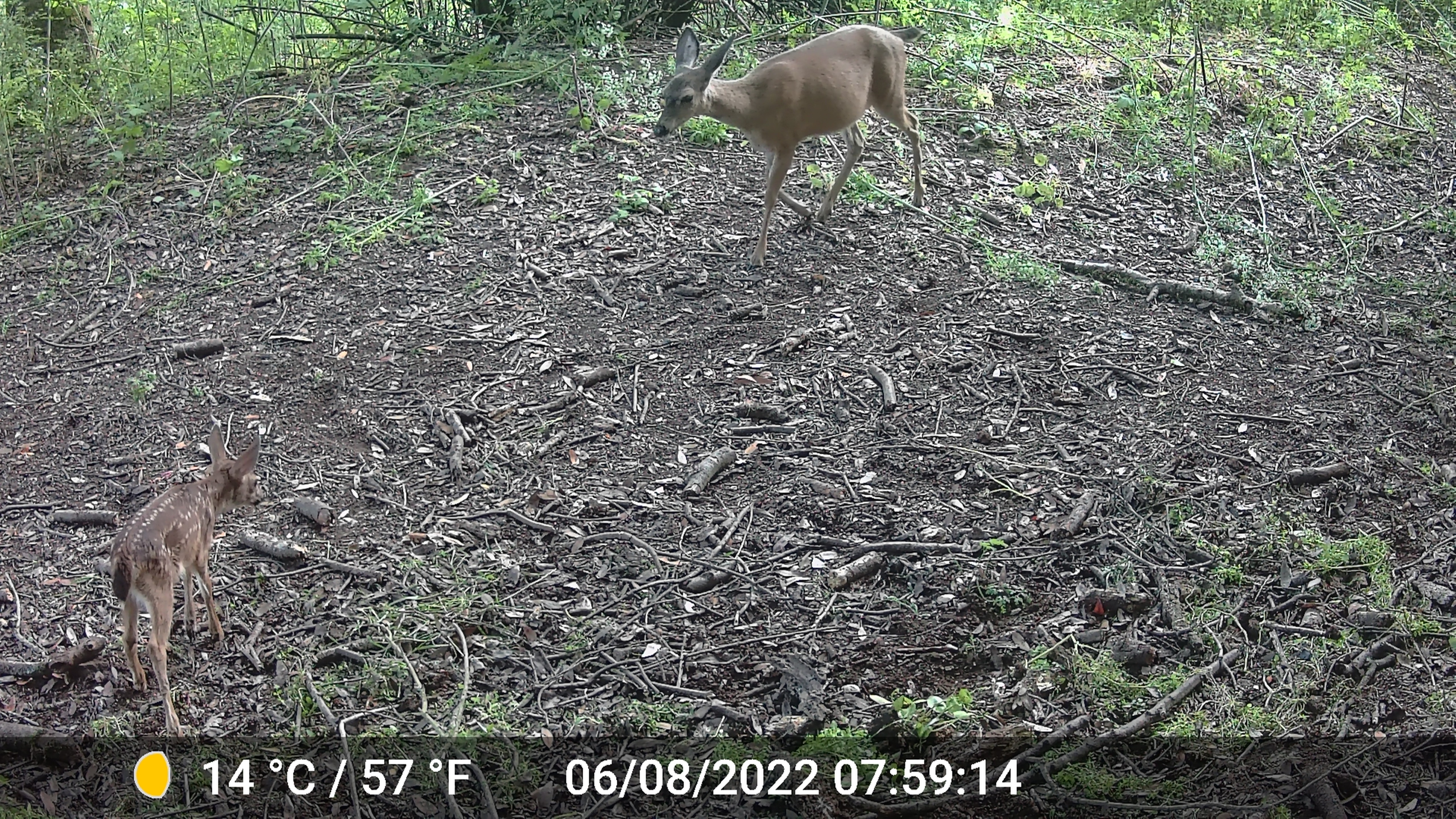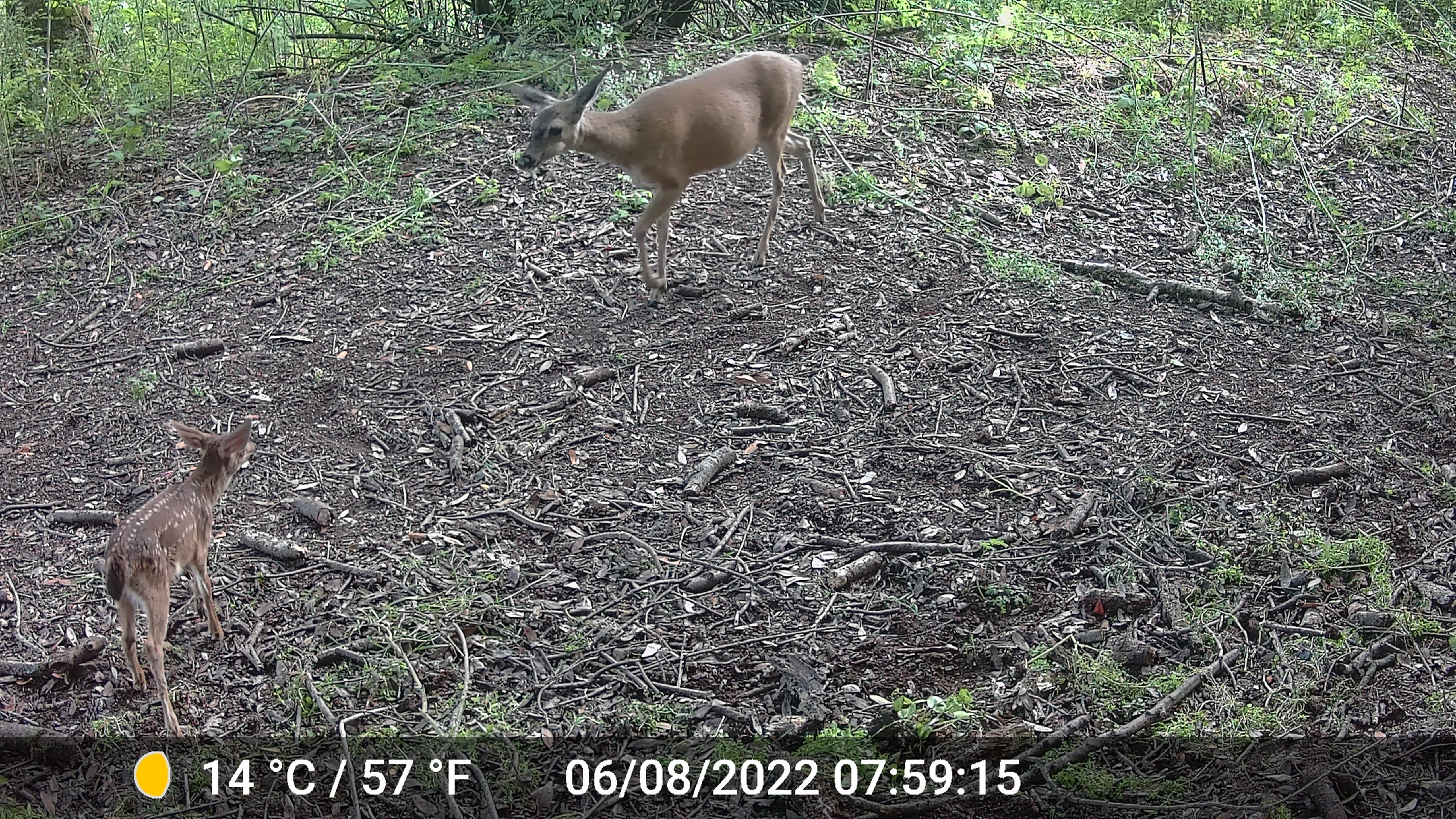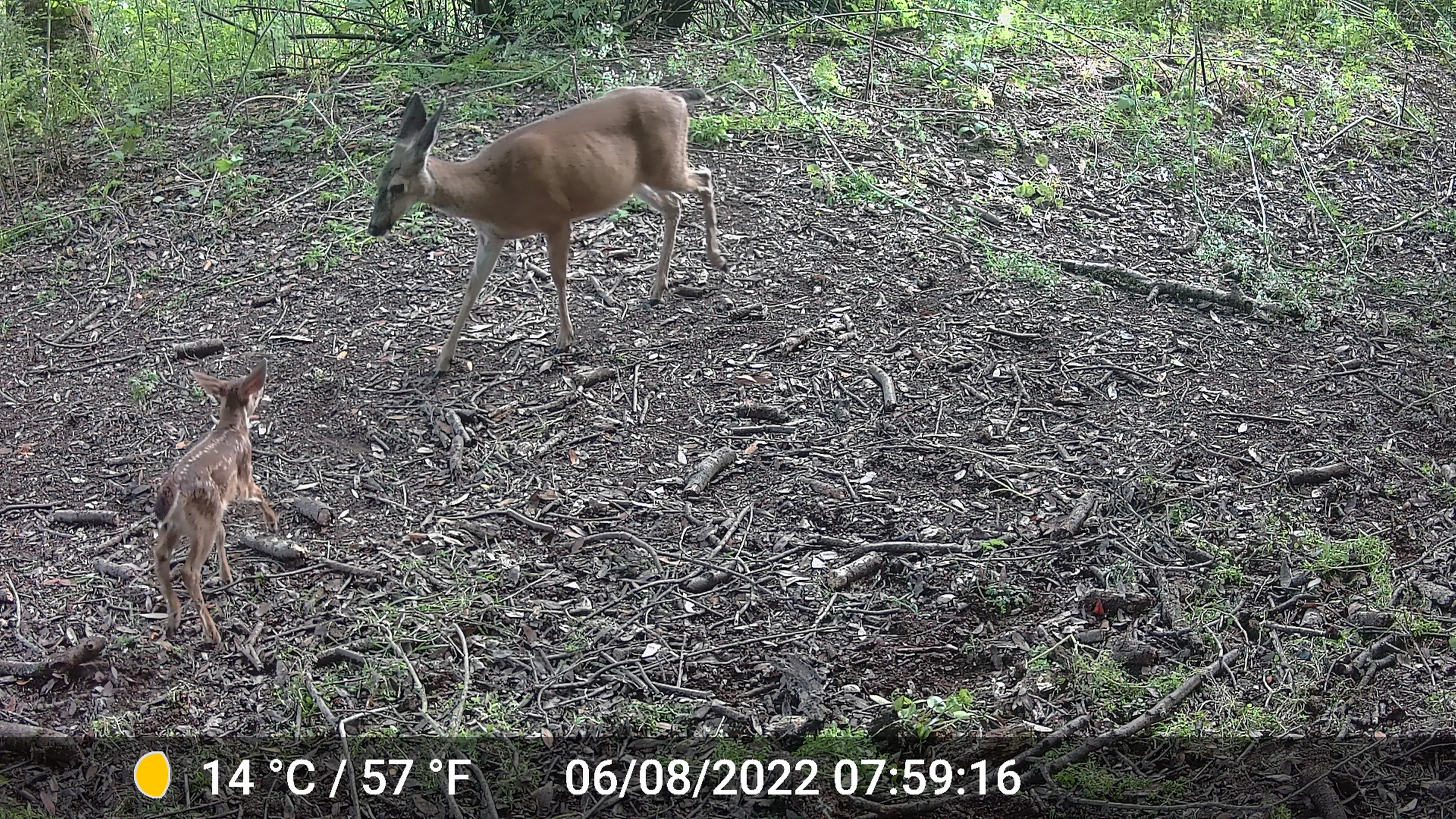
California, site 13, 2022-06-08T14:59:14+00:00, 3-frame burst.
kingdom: Animalia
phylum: Chordata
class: Mammalia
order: Artiodactyla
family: Cervidae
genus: Odocoileus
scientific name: Odocoileus hemionus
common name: mule deer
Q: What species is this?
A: Mule deer (Odocoileus hemionus).